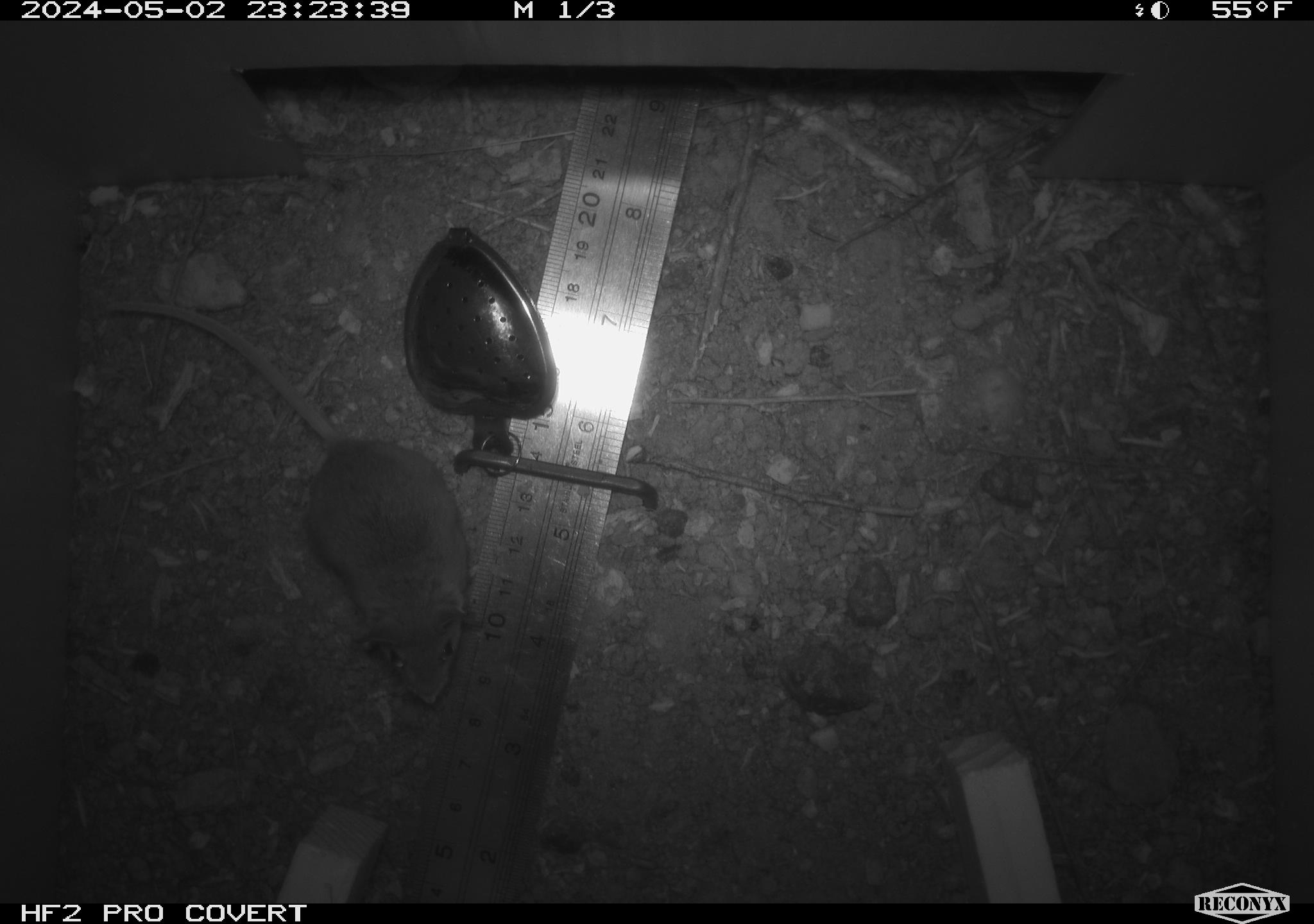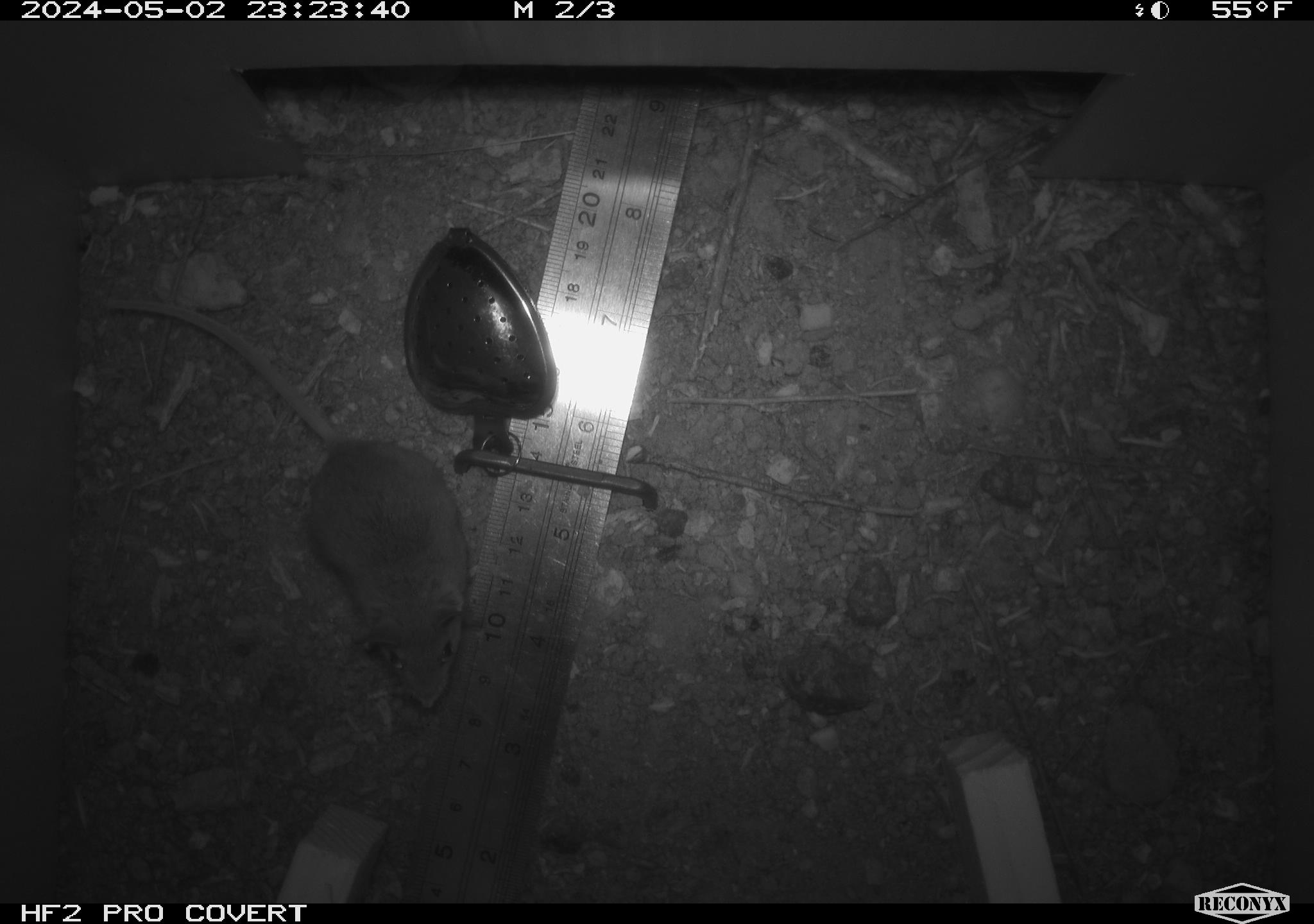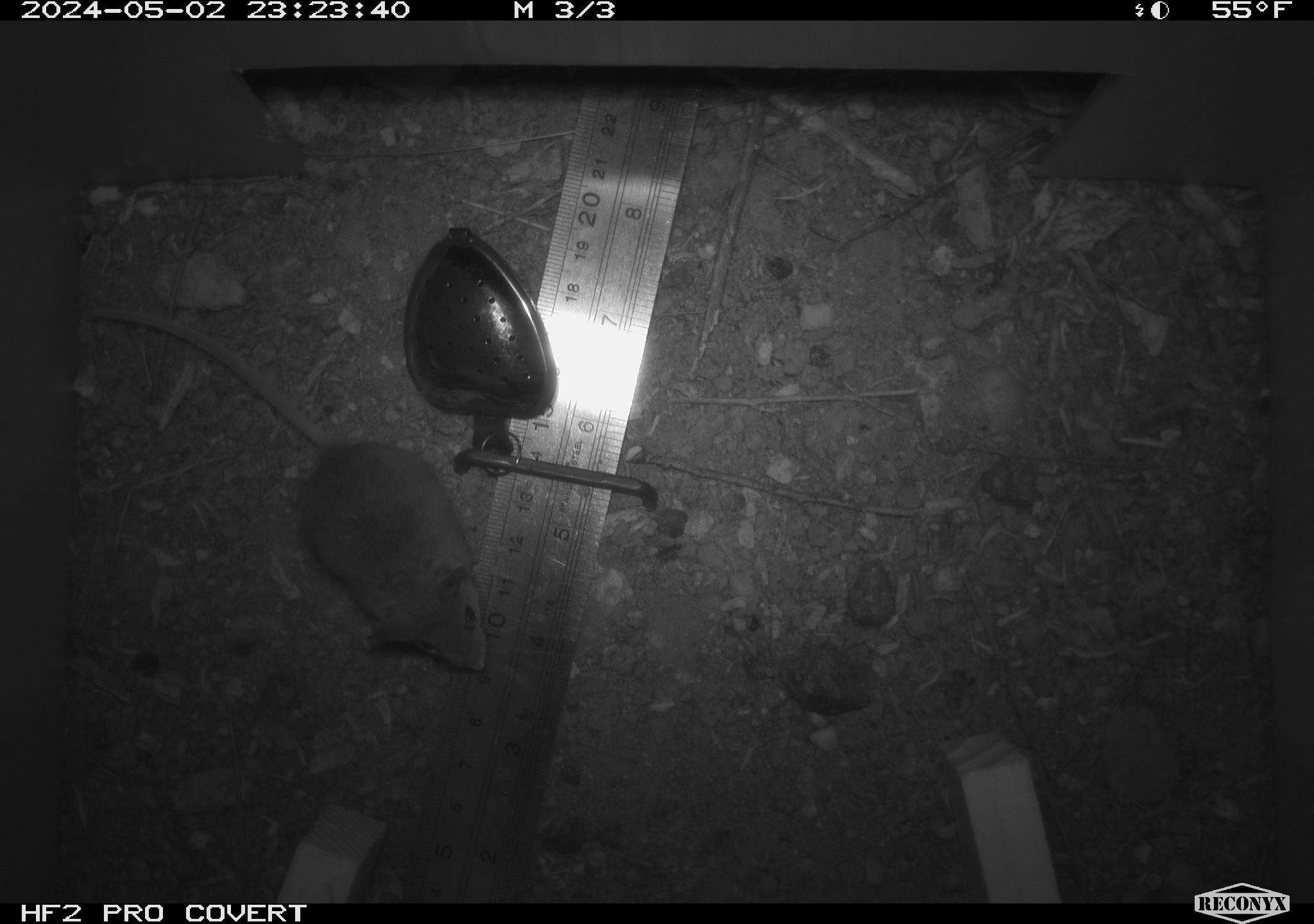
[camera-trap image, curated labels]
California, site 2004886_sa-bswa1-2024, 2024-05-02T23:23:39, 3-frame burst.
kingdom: Animalia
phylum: Chordata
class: Mammalia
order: Rodentia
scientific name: Rodentia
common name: mouse species